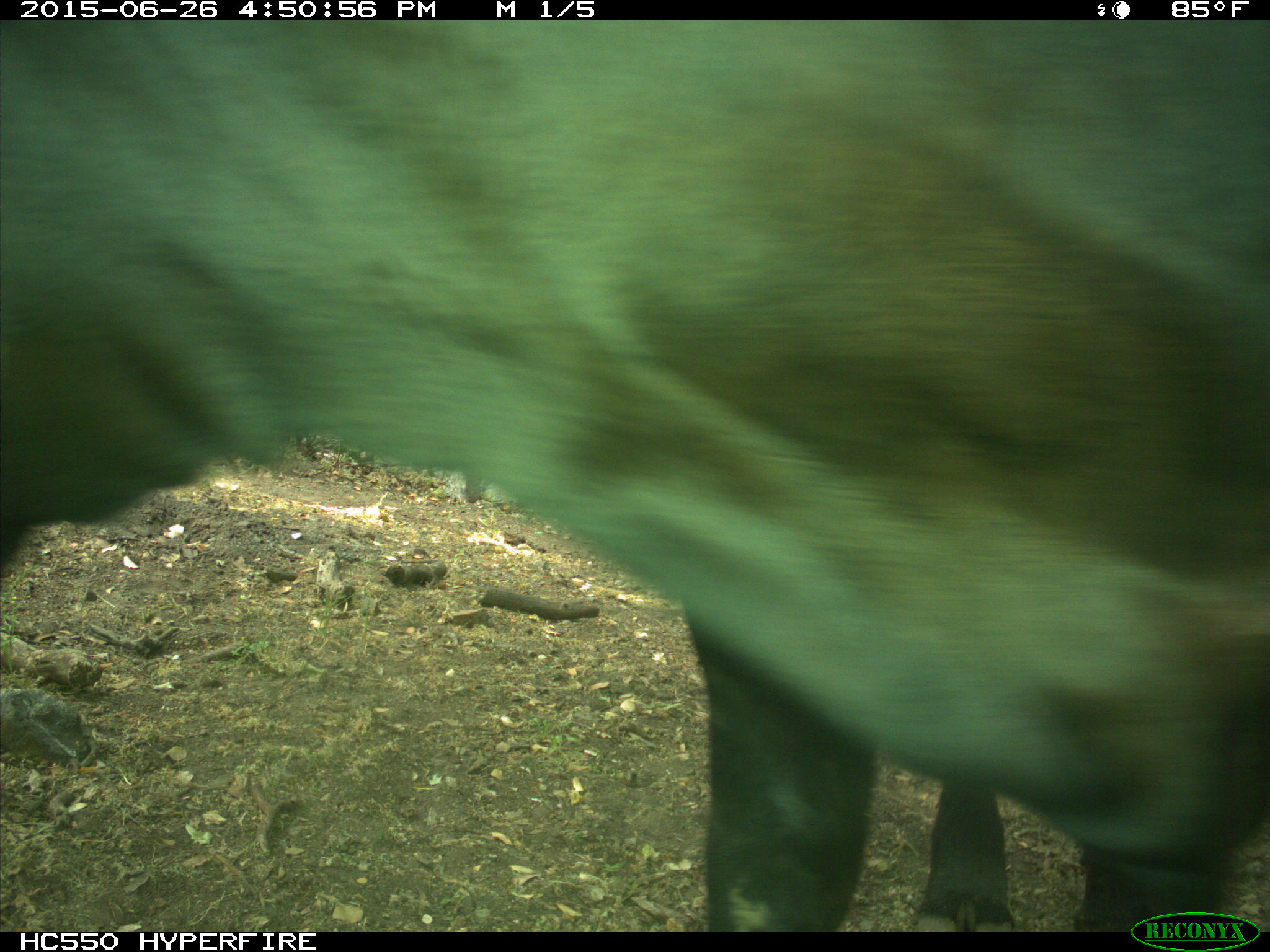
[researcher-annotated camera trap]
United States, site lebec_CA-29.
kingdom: Animalia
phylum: Chordata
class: Mammalia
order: Artiodactyla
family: Bovidae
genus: Bos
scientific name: Bos taurus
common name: domestic cow